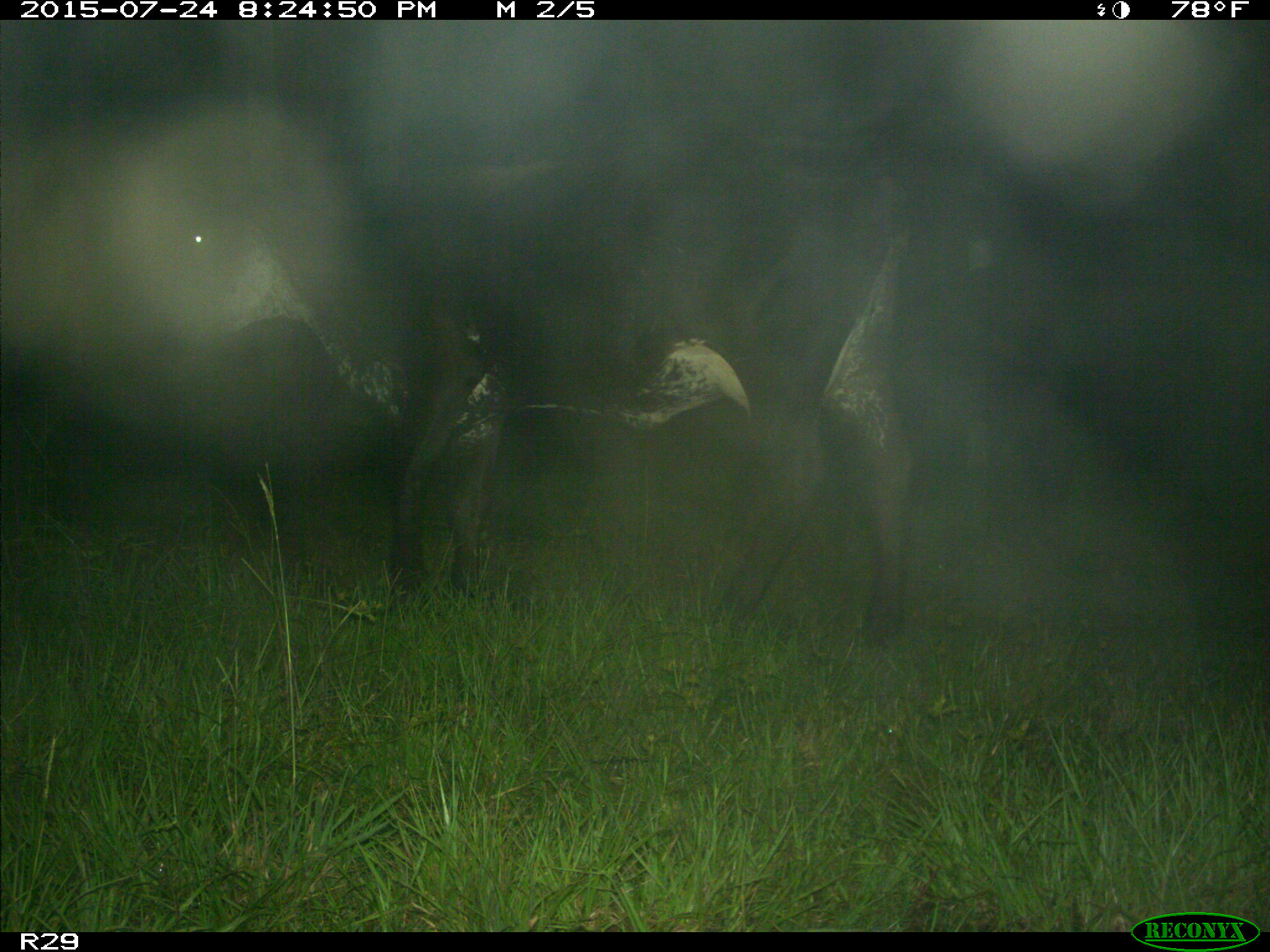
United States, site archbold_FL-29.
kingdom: Animalia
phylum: Chordata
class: Mammalia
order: Artiodactyla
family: Bovidae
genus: Bos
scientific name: Bos taurus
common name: domestic cow